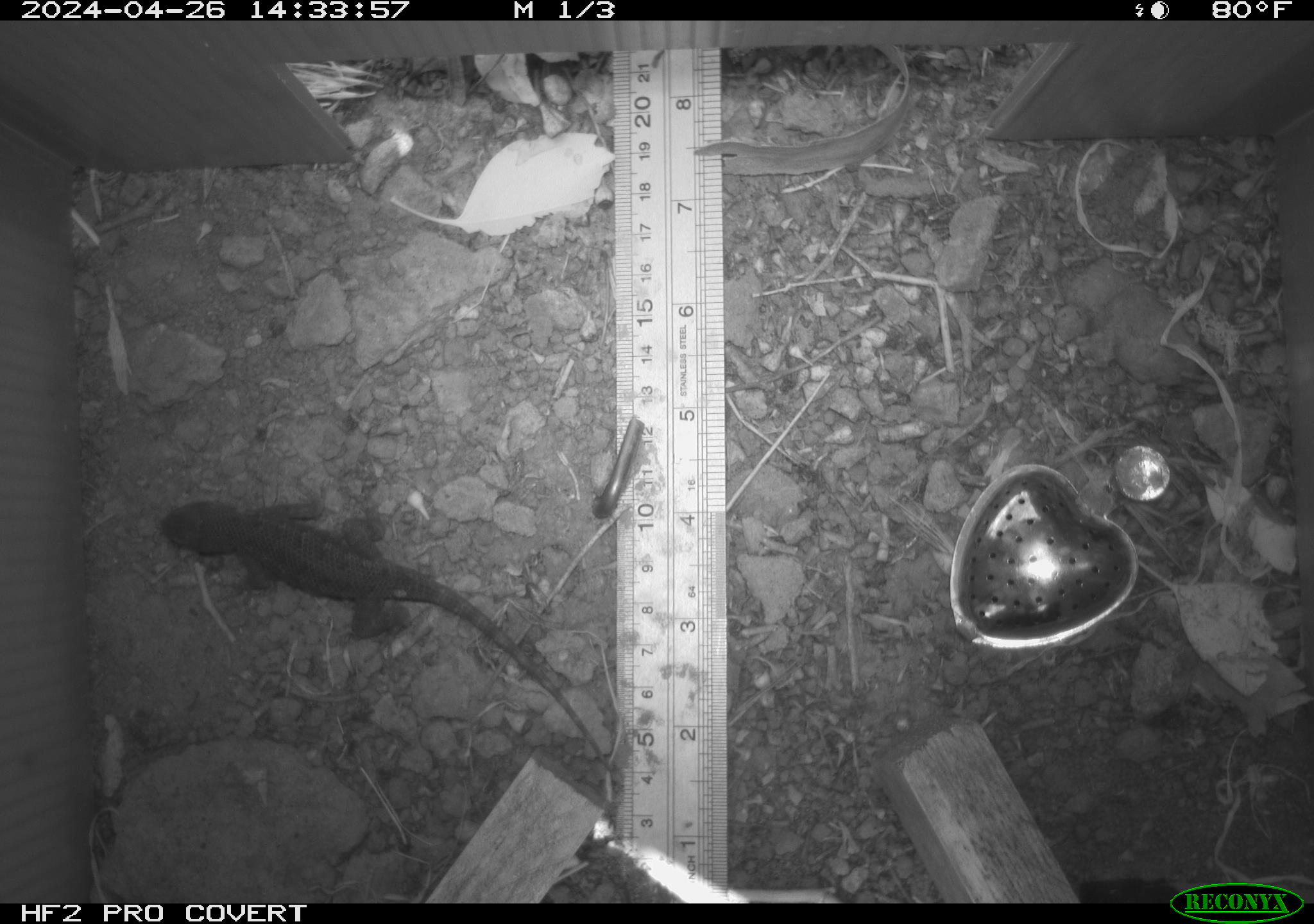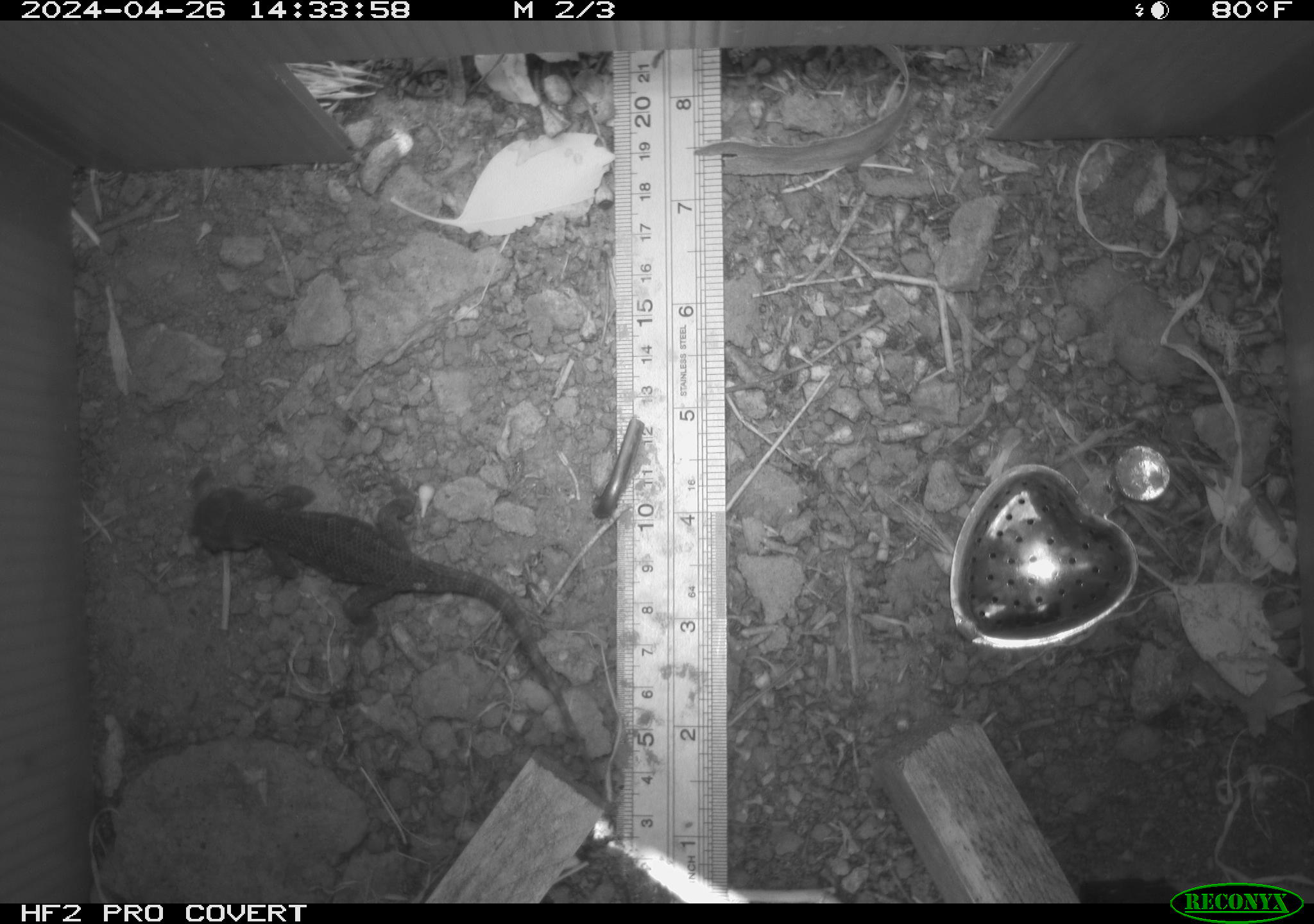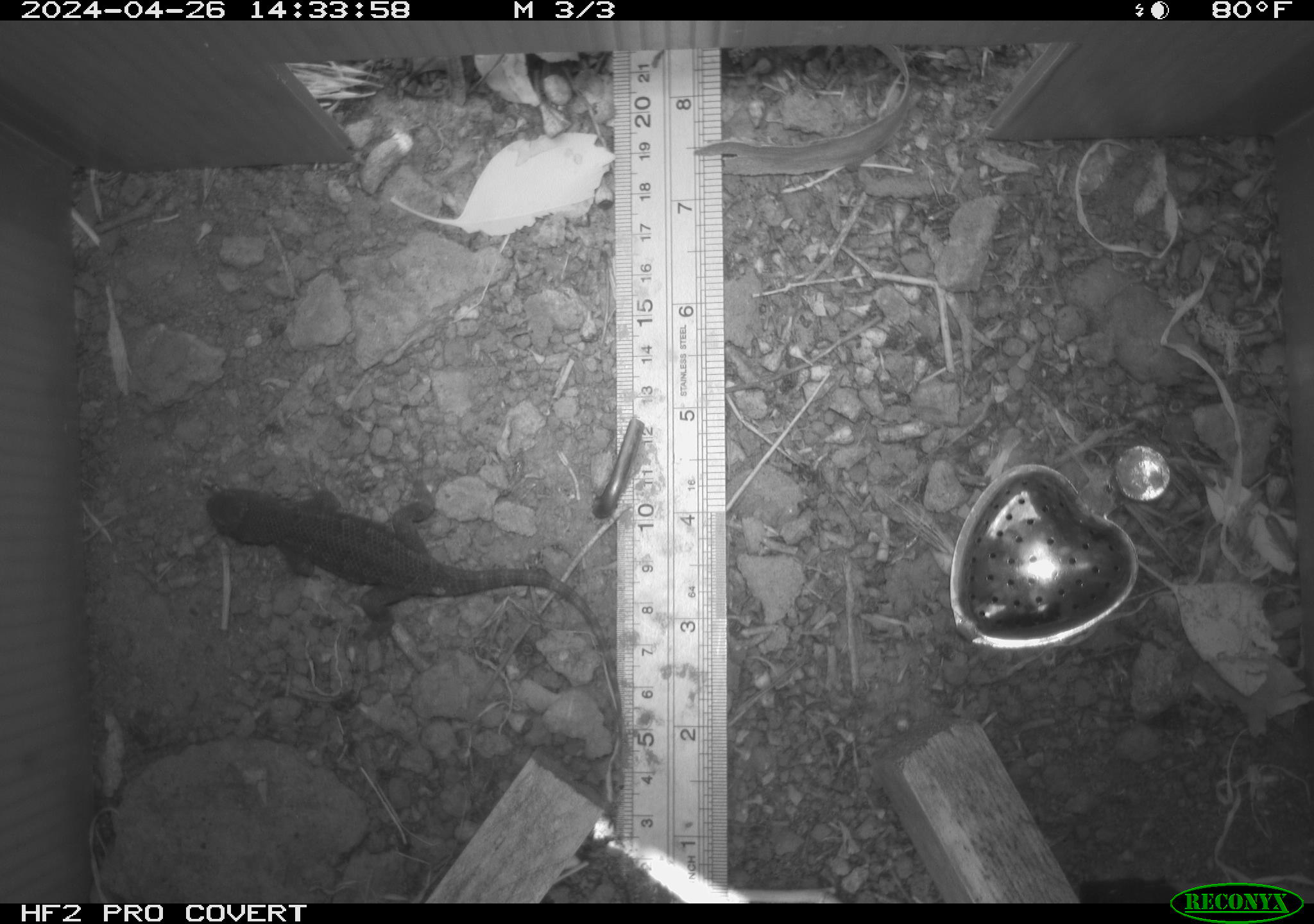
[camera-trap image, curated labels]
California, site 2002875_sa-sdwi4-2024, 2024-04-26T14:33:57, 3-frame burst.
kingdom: Animalia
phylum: Chordata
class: Reptilia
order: Squamata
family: Phrynosomatidae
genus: Sceloporus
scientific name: Sceloporus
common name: spiny lizards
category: sceloporus species